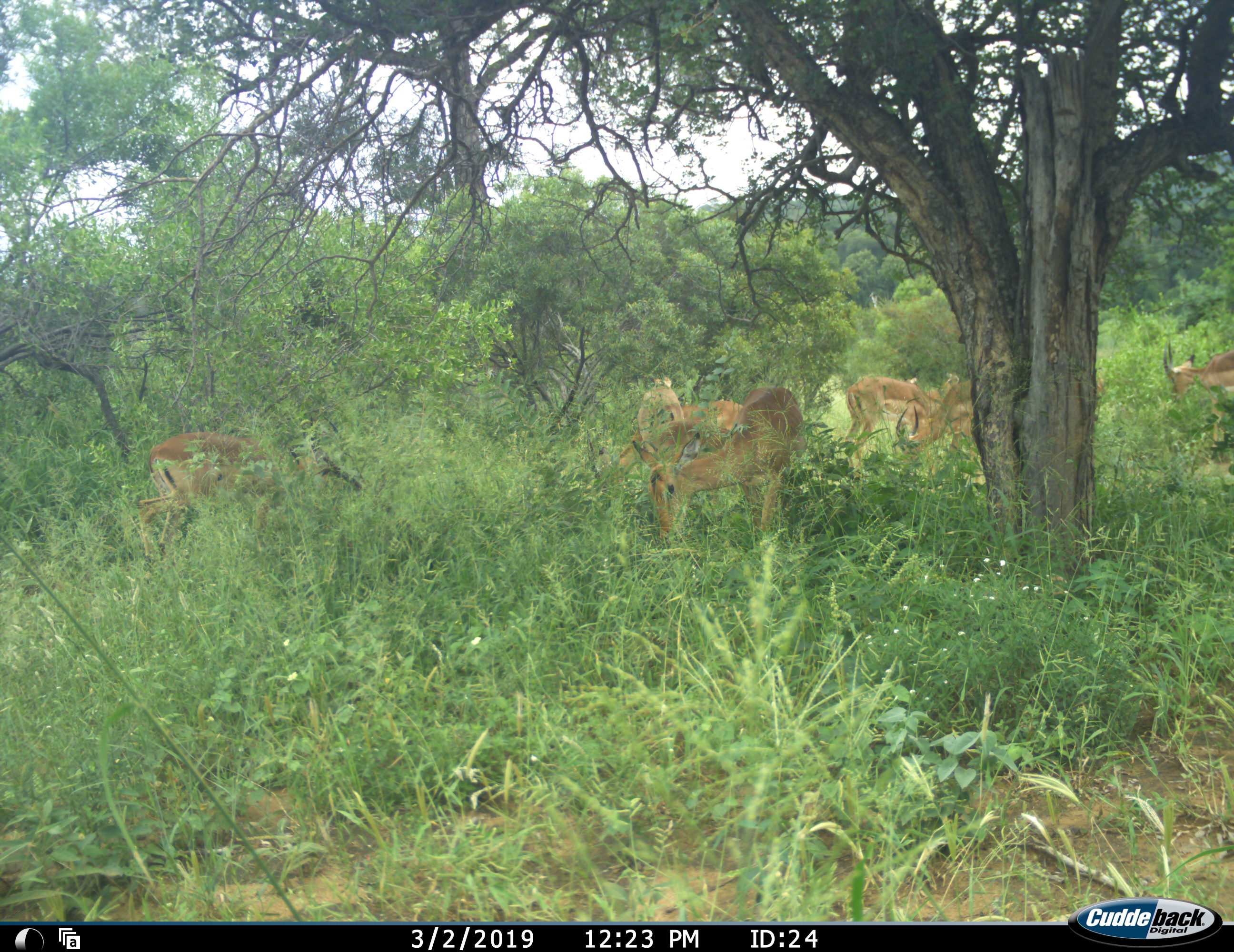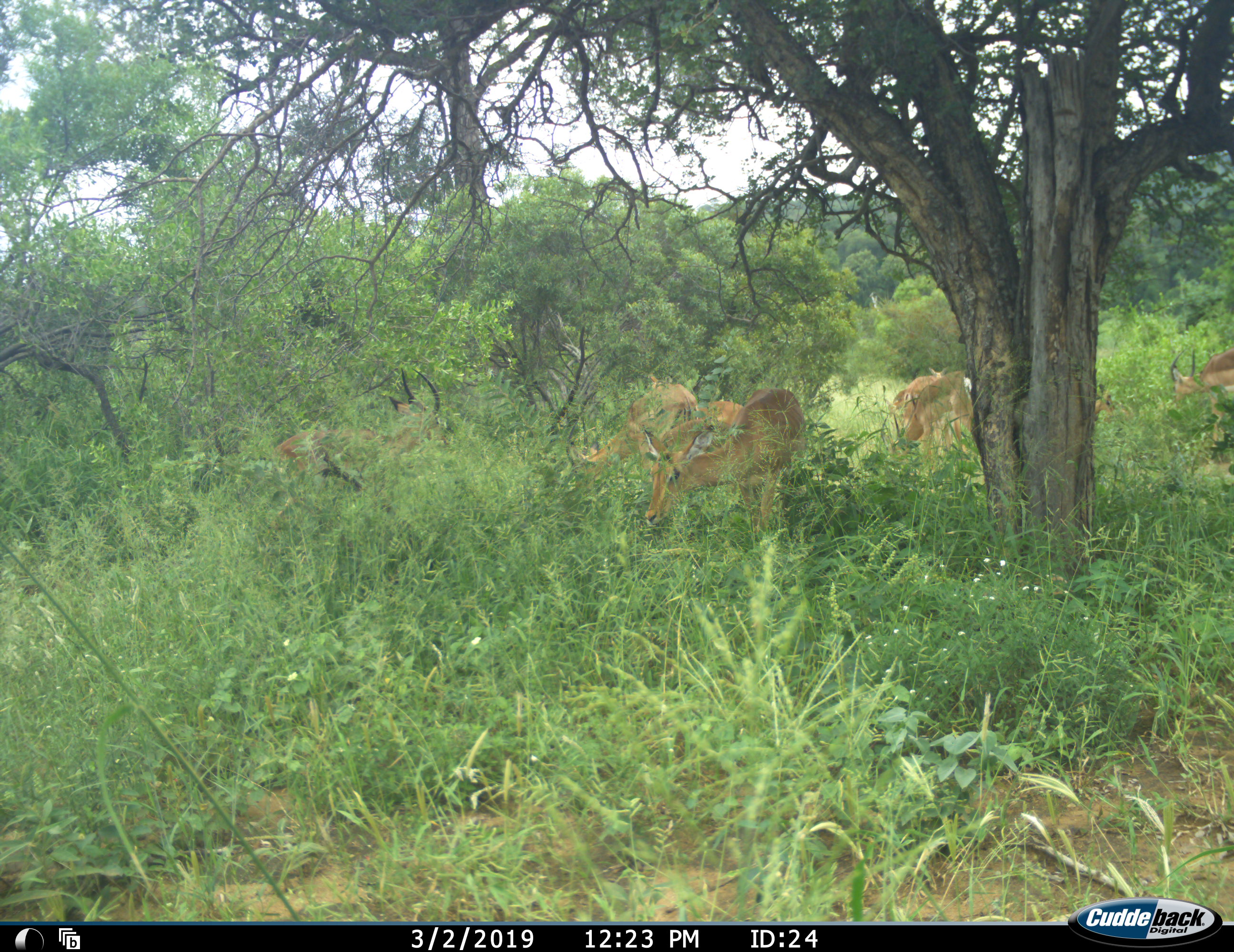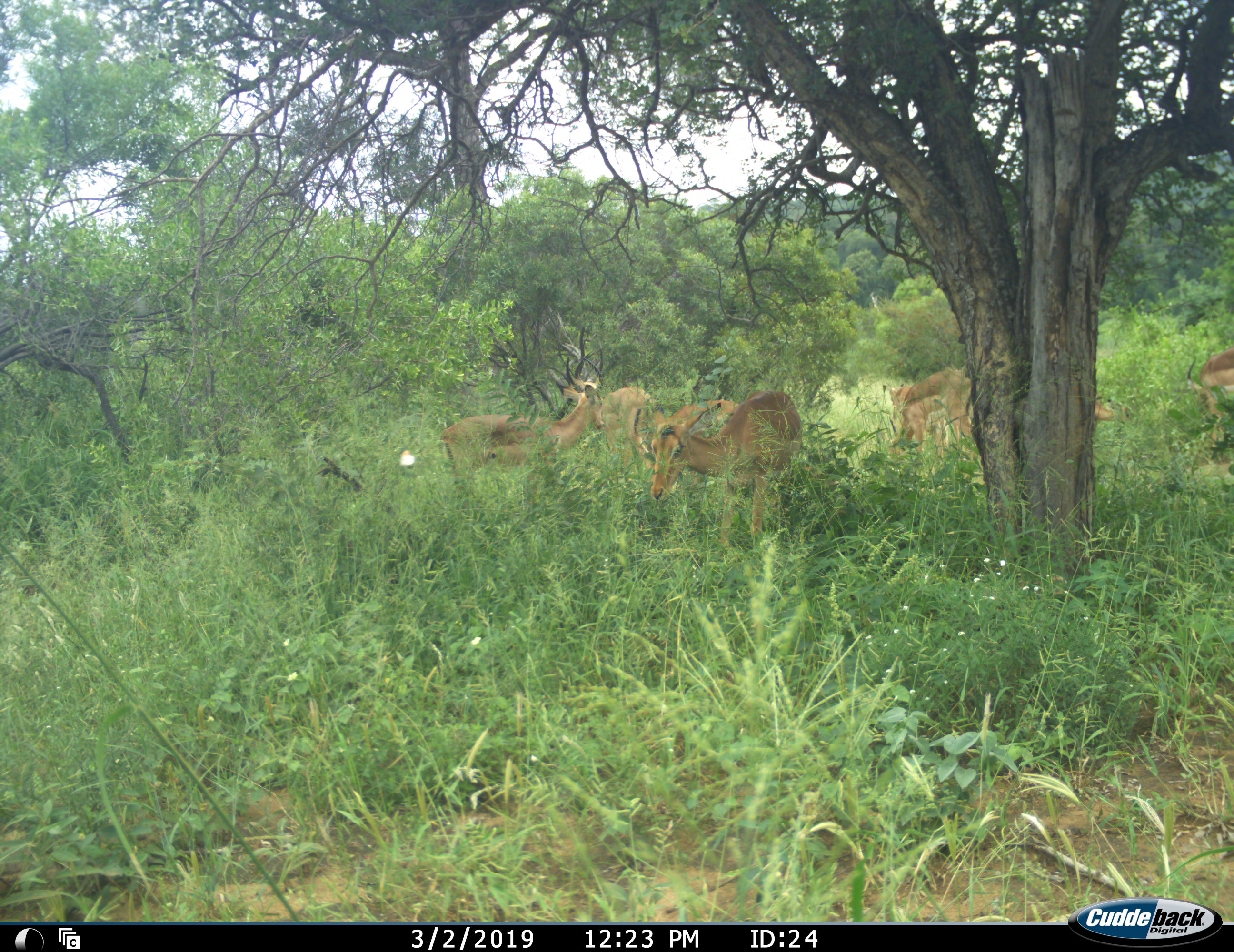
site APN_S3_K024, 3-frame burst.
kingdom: Animalia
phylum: Chordata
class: Mammalia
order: Artiodactyla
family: Bovidae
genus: Aepyceros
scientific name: Aepyceros melampus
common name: impala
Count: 7.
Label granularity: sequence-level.